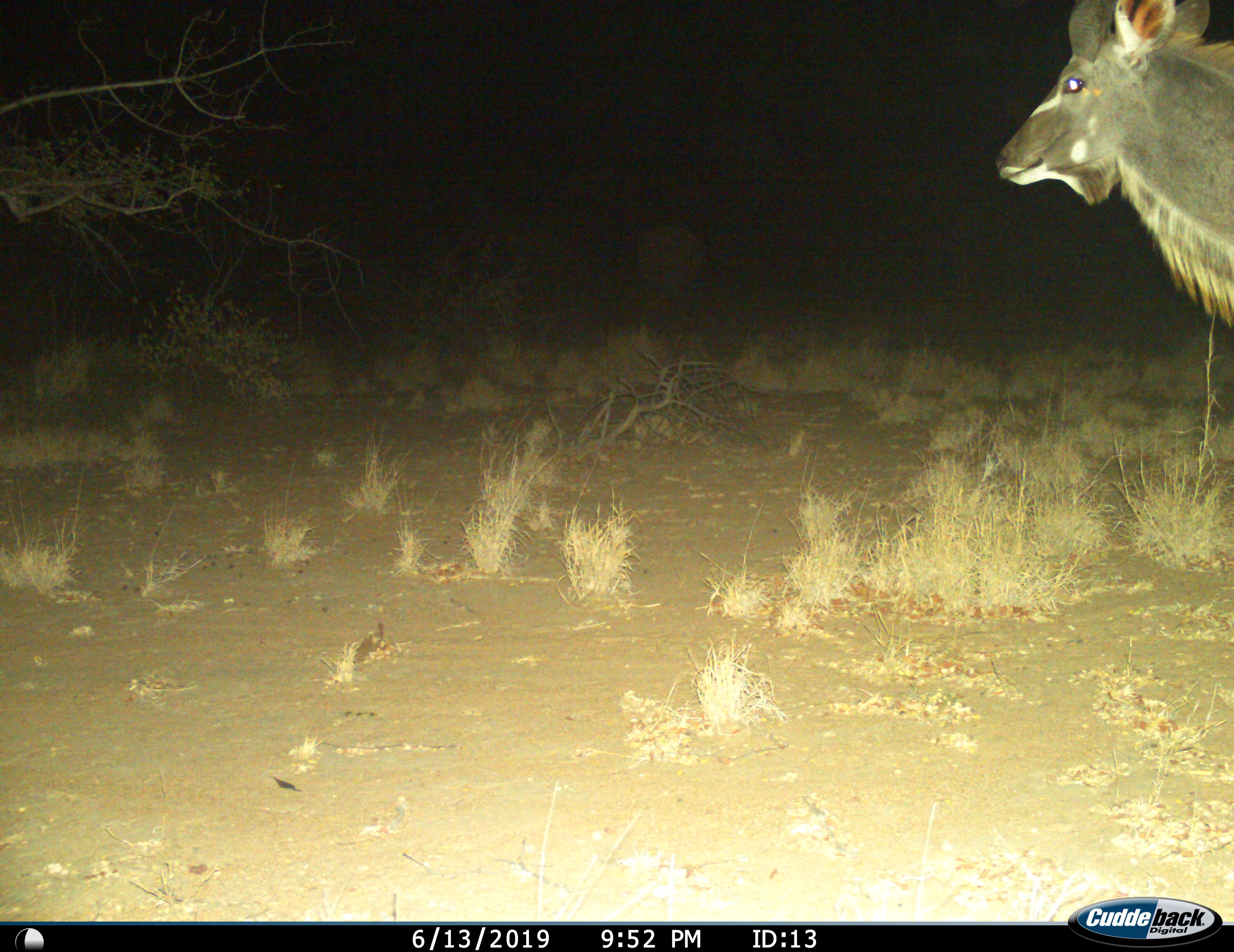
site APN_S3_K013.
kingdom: Animalia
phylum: Chordata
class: Mammalia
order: Artiodactyla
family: Bovidae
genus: Tragelaphus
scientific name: Tragelaphus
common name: kudu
Kudu (Tragelaphus), count 1. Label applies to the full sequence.